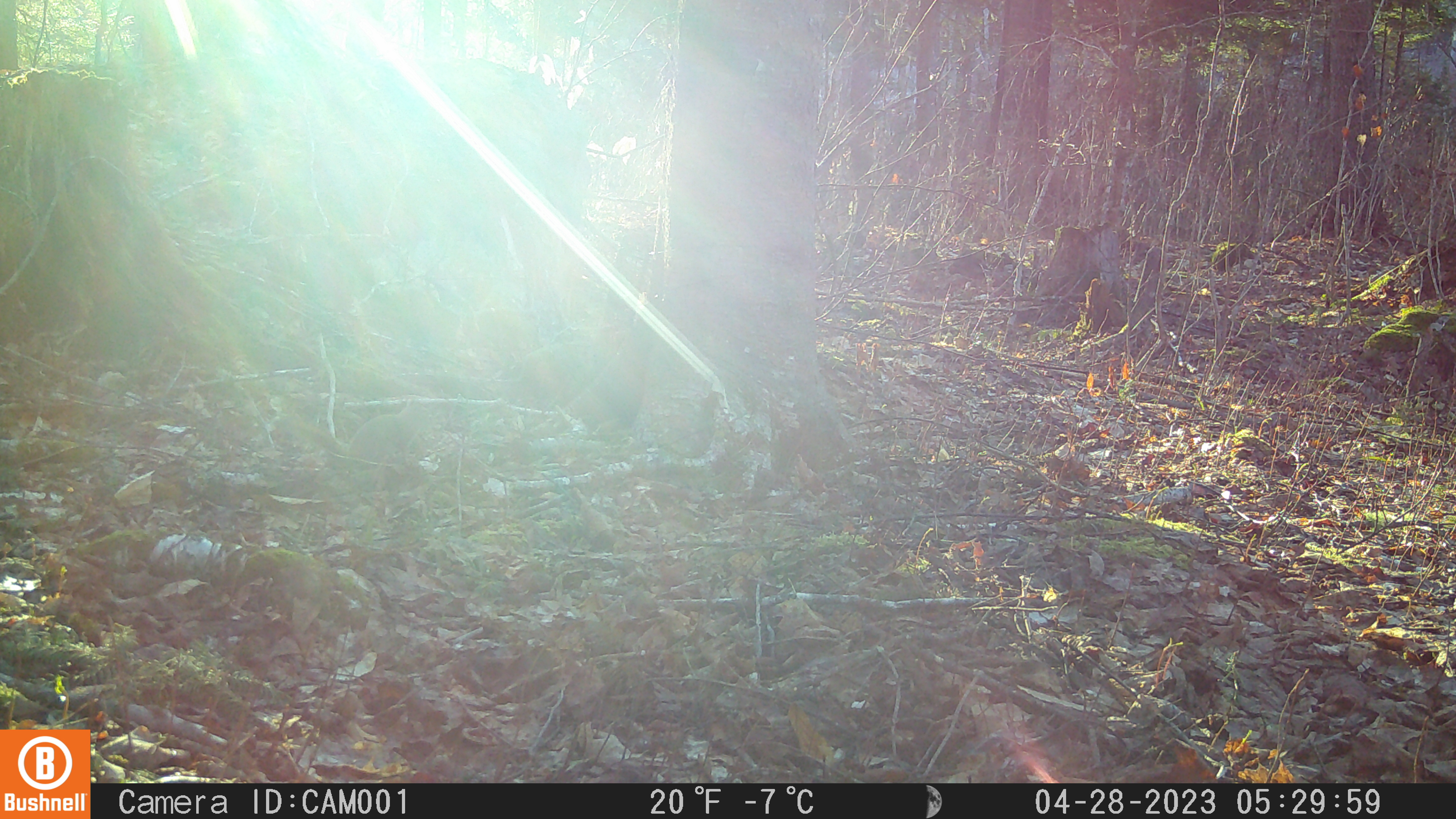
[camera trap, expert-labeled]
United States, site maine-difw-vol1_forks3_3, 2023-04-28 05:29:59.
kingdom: Animalia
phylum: Chordata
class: Mammalia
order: Rodentia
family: Sciuridae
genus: Tamiasciurus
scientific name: Tamiasciurus hudsonicus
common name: red squirrel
Red squirrel (Tamiasciurus hudsonicus).